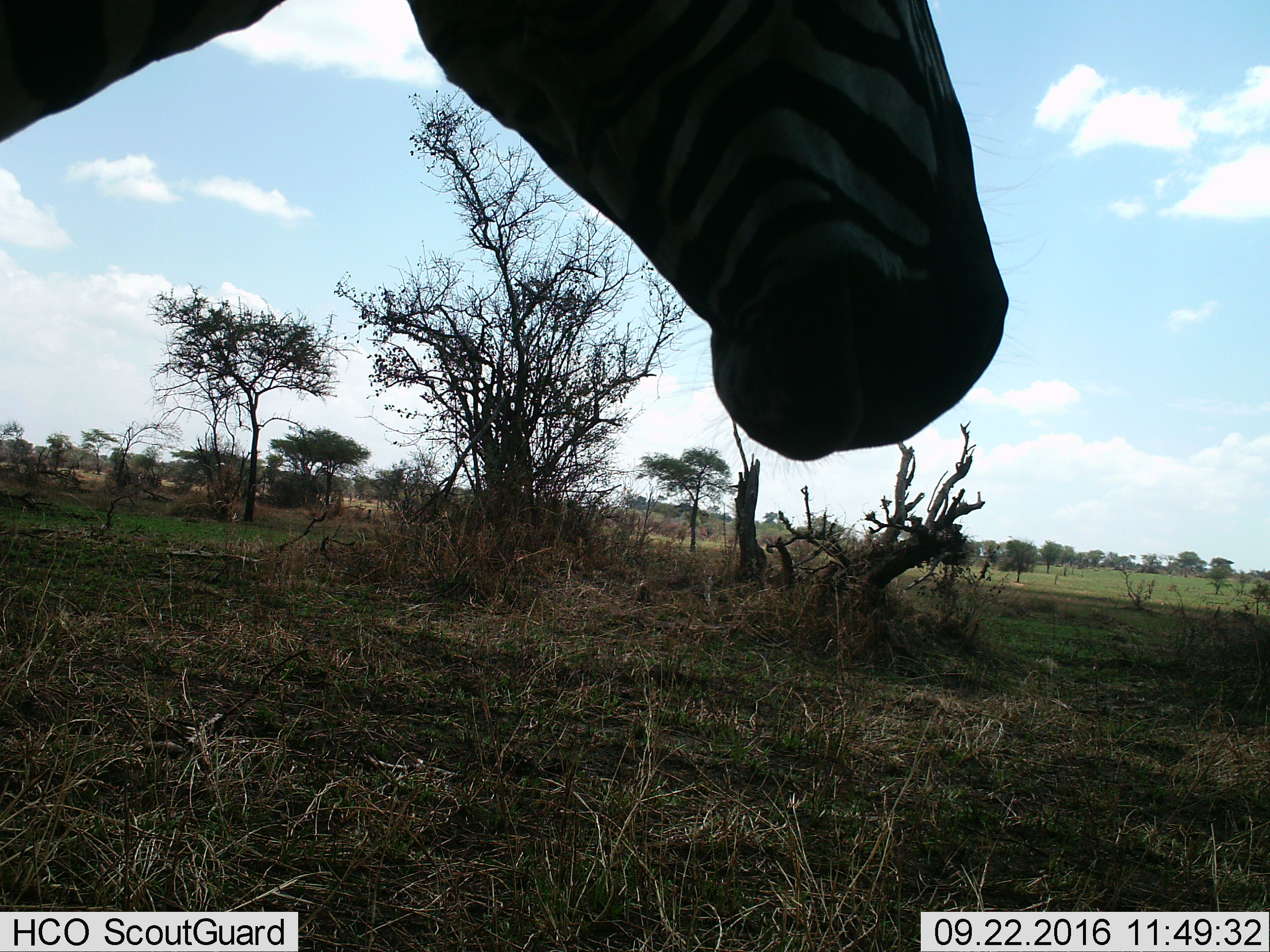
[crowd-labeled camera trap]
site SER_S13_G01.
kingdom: Animalia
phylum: Chordata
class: Mammalia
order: Perissodactyla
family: Equidae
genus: Equus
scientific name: Equus quagga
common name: plains zebra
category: zebraplains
Zebraplains (plains zebra) (Equus quagga), count 1. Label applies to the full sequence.